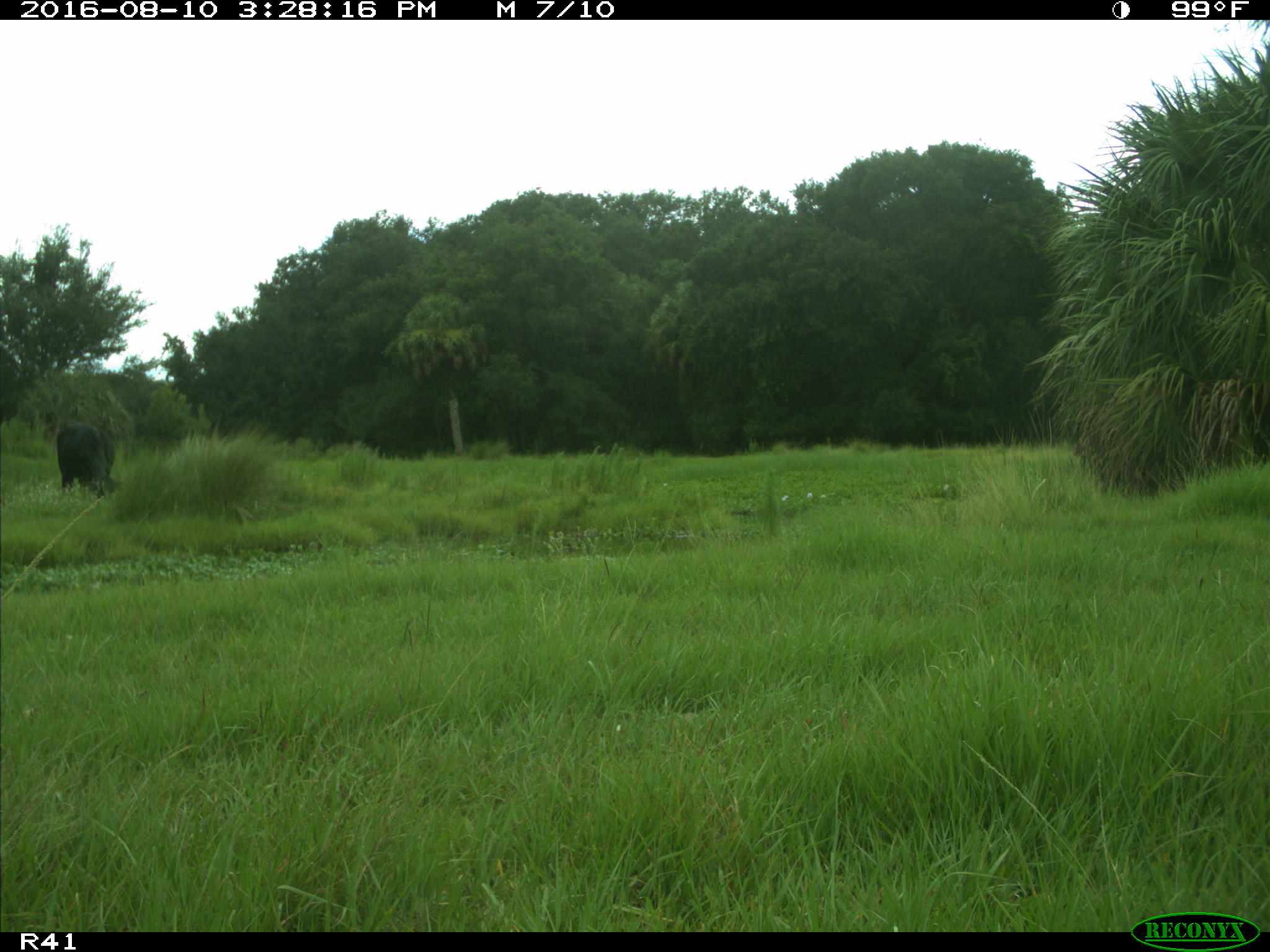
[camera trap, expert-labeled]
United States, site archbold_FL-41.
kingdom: Animalia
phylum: Chordata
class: Mammalia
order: Artiodactyla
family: Bovidae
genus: Bos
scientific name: Bos taurus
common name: domestic cow